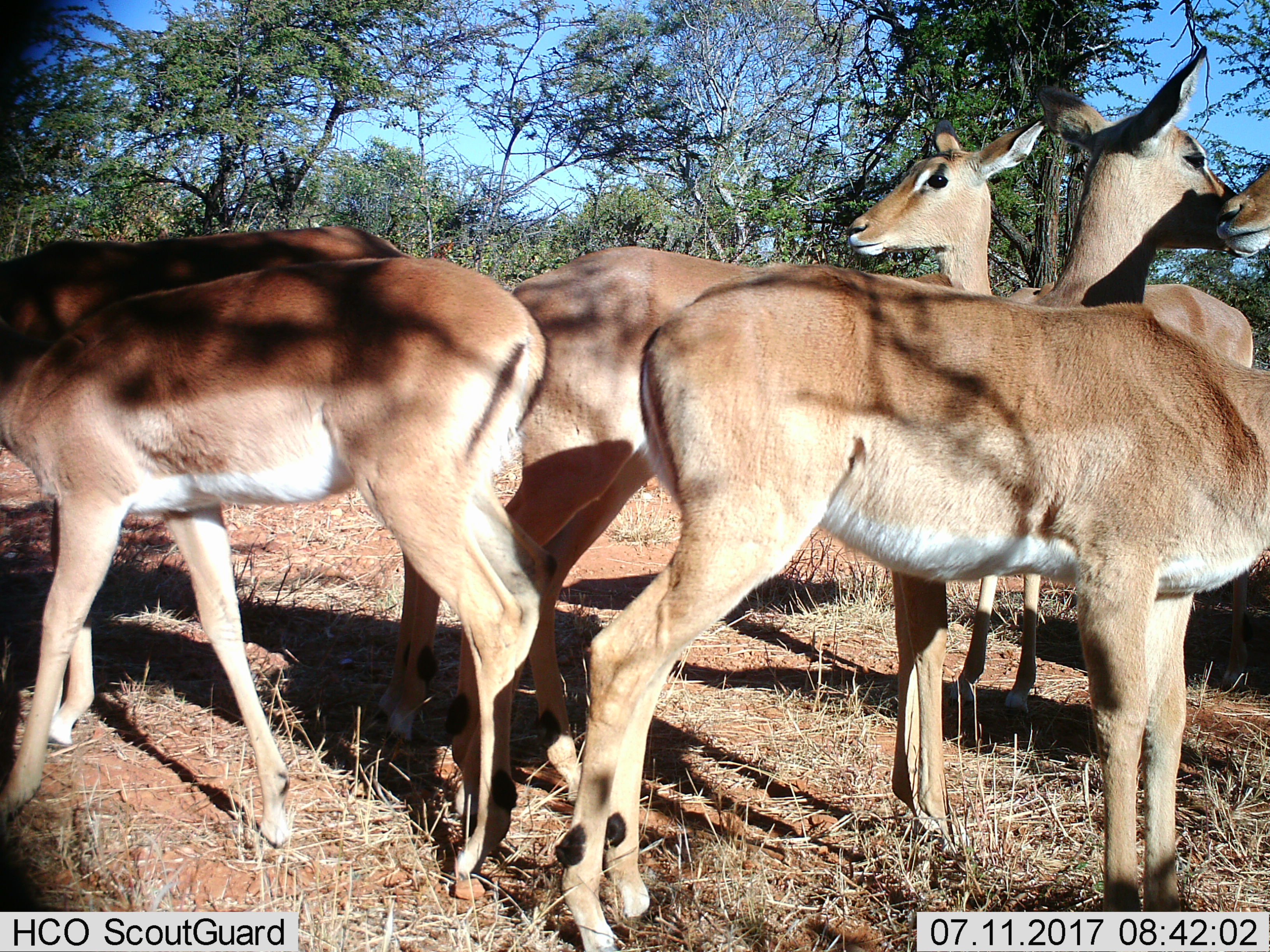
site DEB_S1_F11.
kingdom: Animalia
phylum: Chordata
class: Mammalia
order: Artiodactyla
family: Bovidae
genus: Aepyceros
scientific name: Aepyceros melampus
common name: impala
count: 6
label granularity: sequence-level